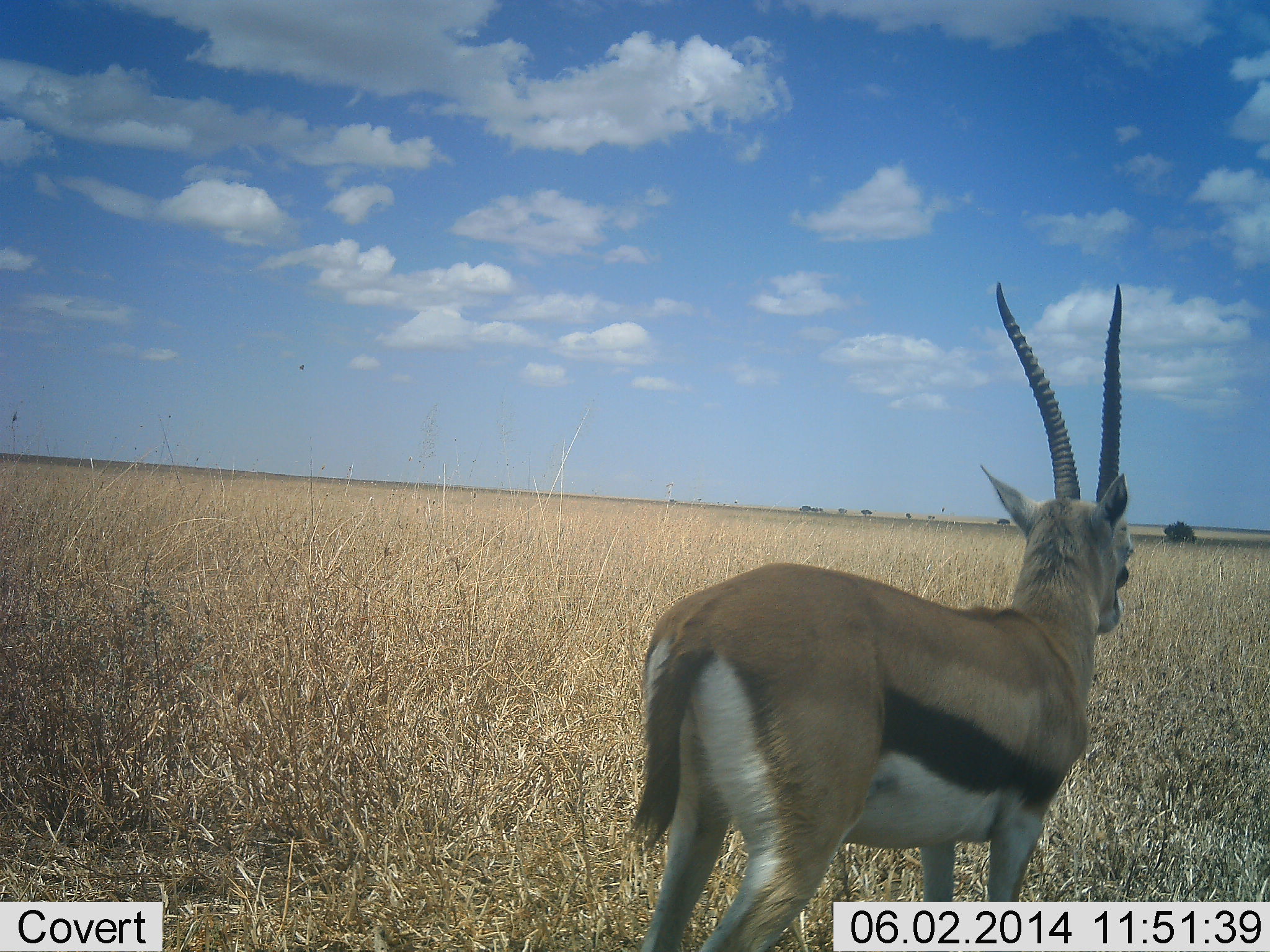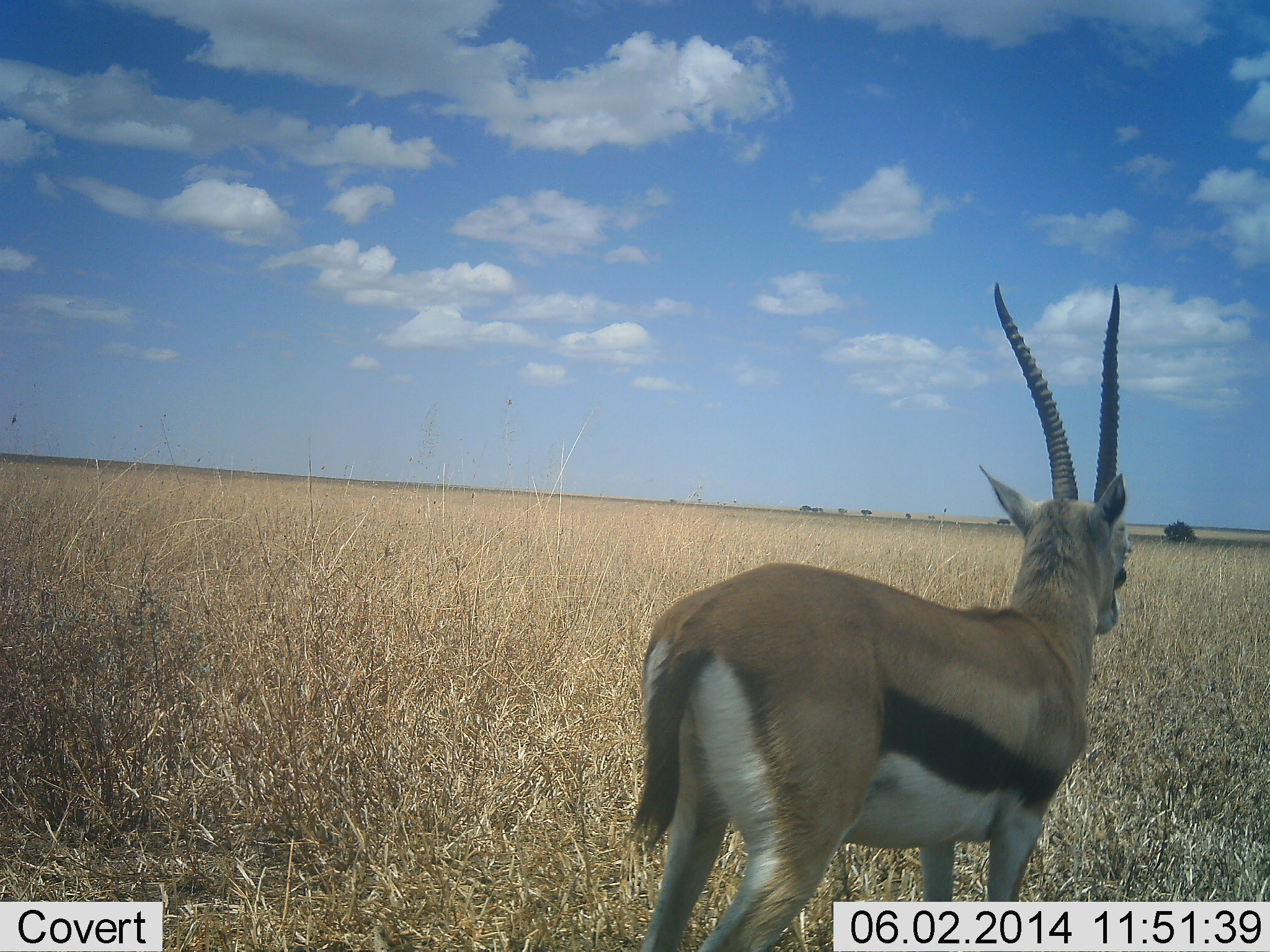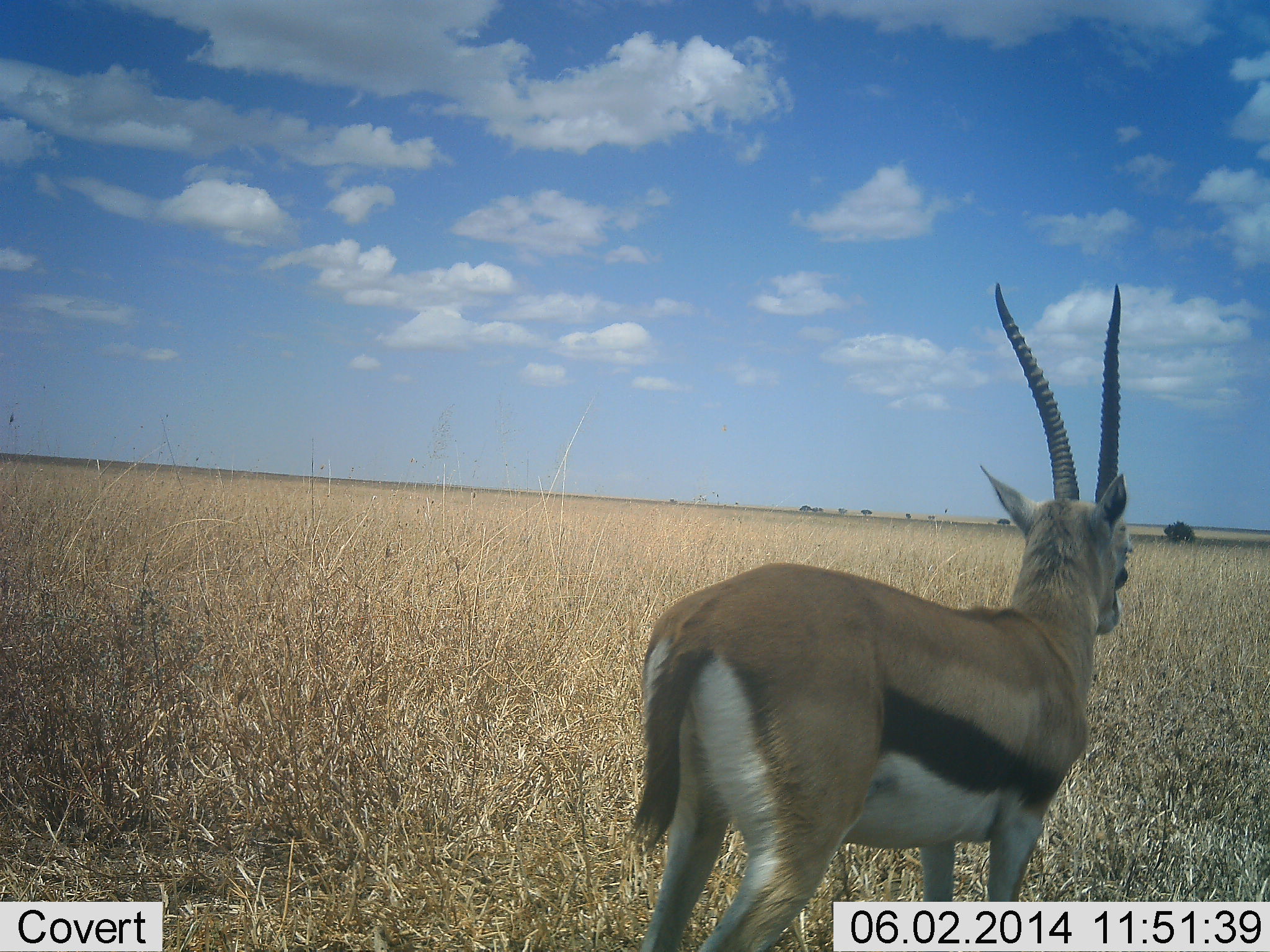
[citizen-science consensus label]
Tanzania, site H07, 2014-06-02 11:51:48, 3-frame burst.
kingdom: Animalia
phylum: Chordata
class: Mammalia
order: Artiodactyla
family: Bovidae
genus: Eudorcas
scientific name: Eudorcas thomsonii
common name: thomson's gazelle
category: gazellethomsons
Gazellethomsons (thomson's gazelle) (Eudorcas thomsonii), count 1. Behavior (volunteer vote fractions): standing 100%, resting 0%, moving 0%, interacting 0%. Young present (vote fraction): 0%. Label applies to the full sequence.